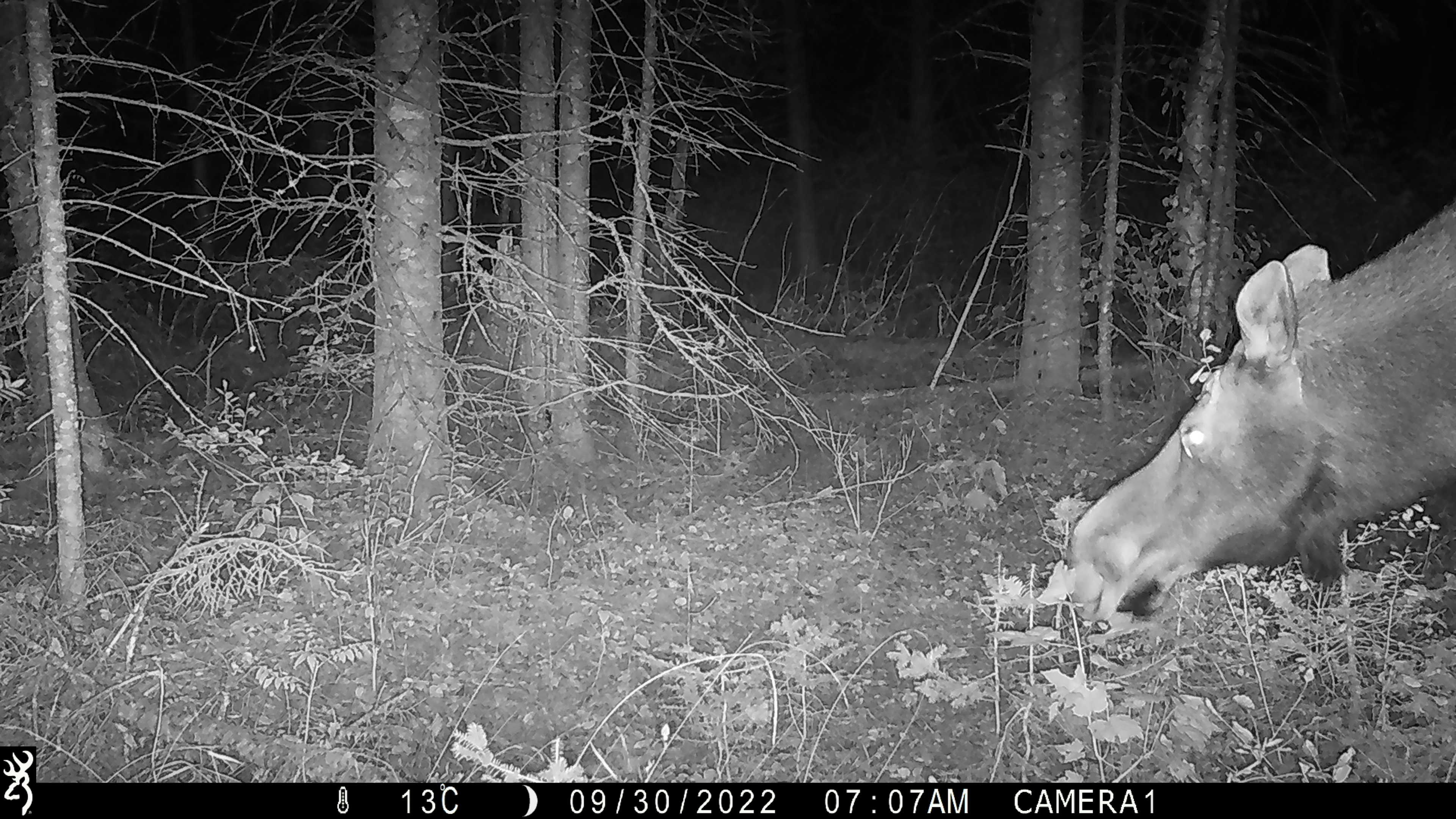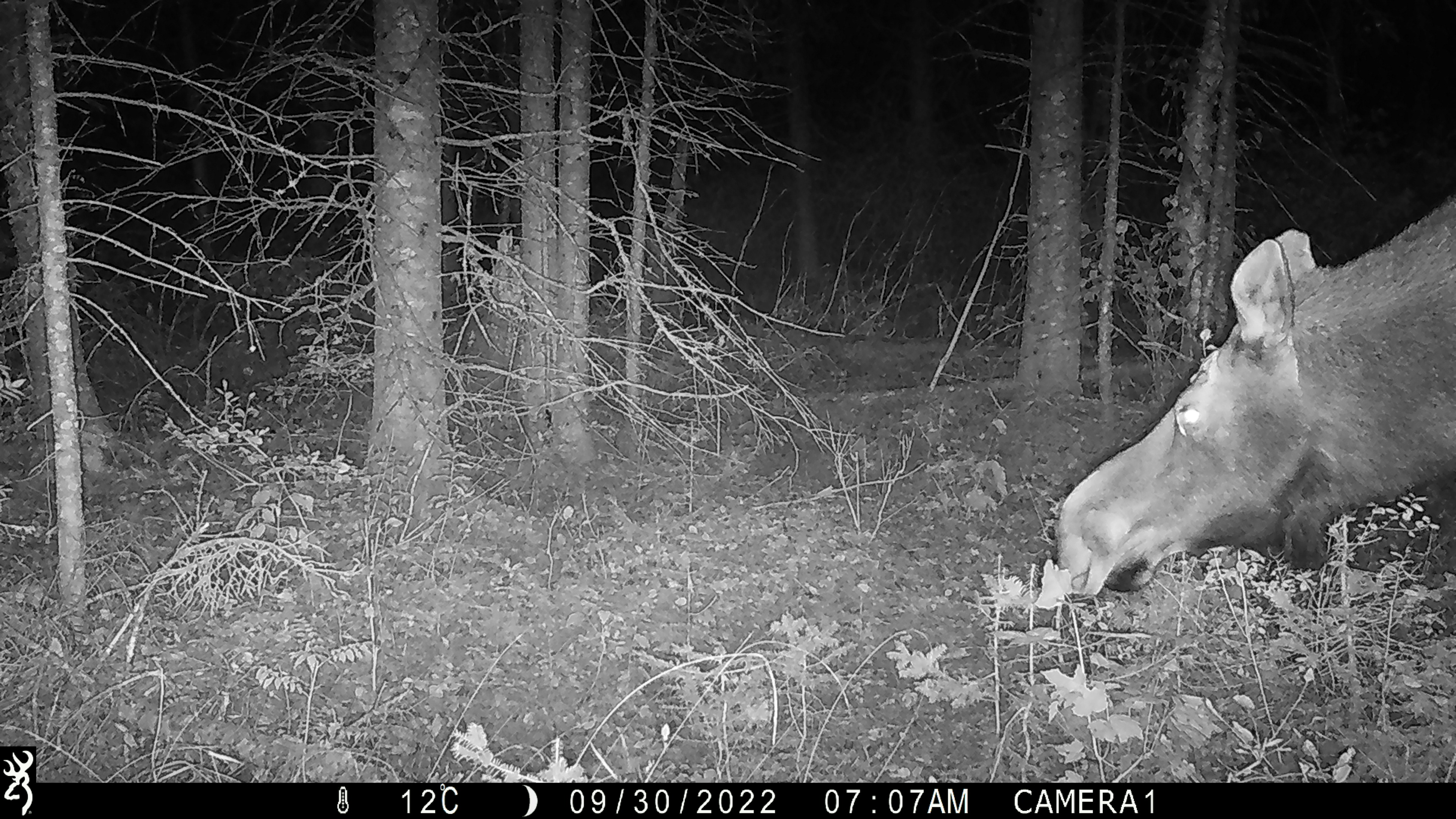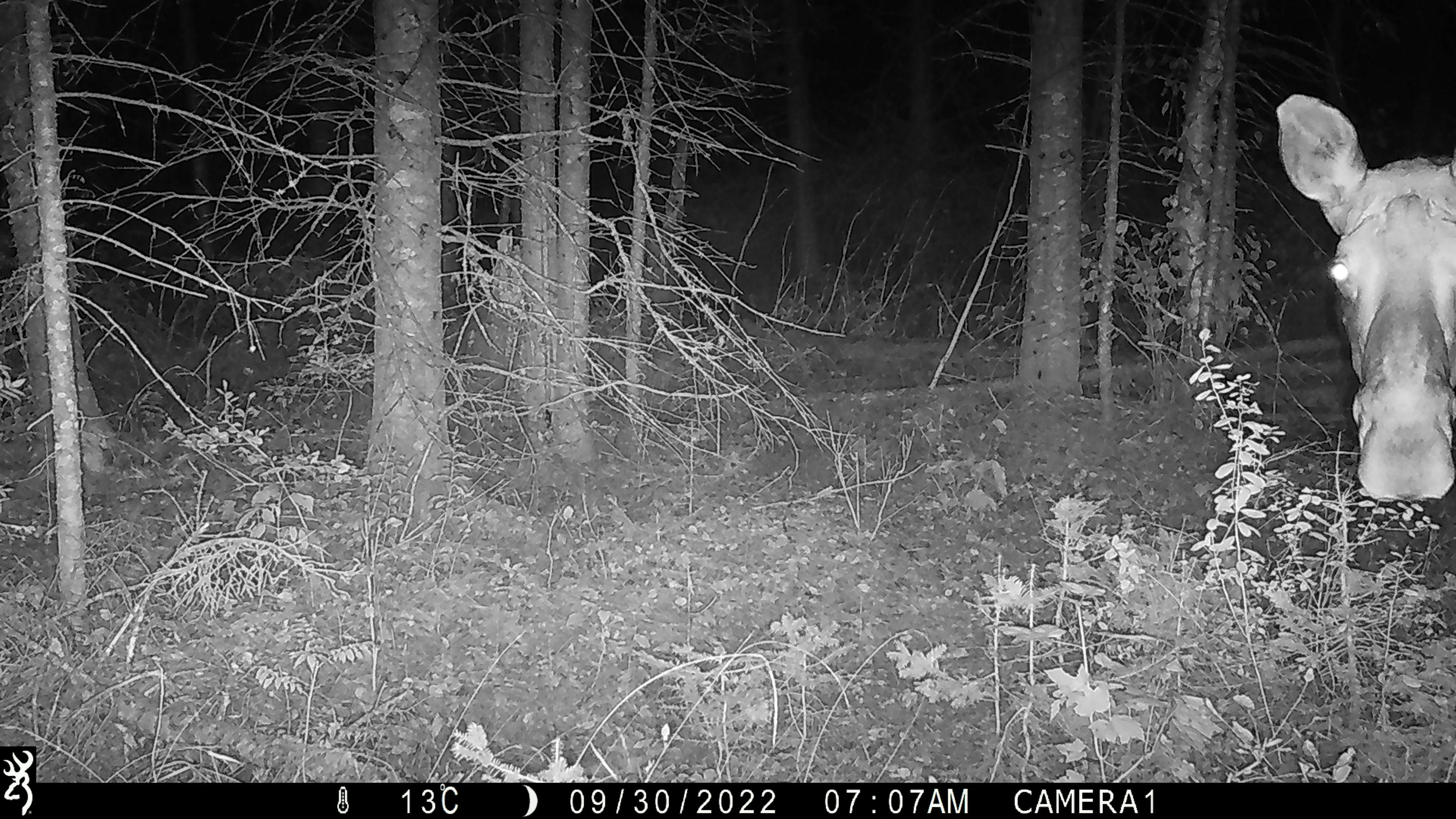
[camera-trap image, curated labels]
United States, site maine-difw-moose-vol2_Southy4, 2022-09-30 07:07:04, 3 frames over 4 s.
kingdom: Animalia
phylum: Chordata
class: Mammalia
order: Artiodactyla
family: Cervidae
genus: Alces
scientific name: Alces alces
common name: moose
Moose (Alces alces).